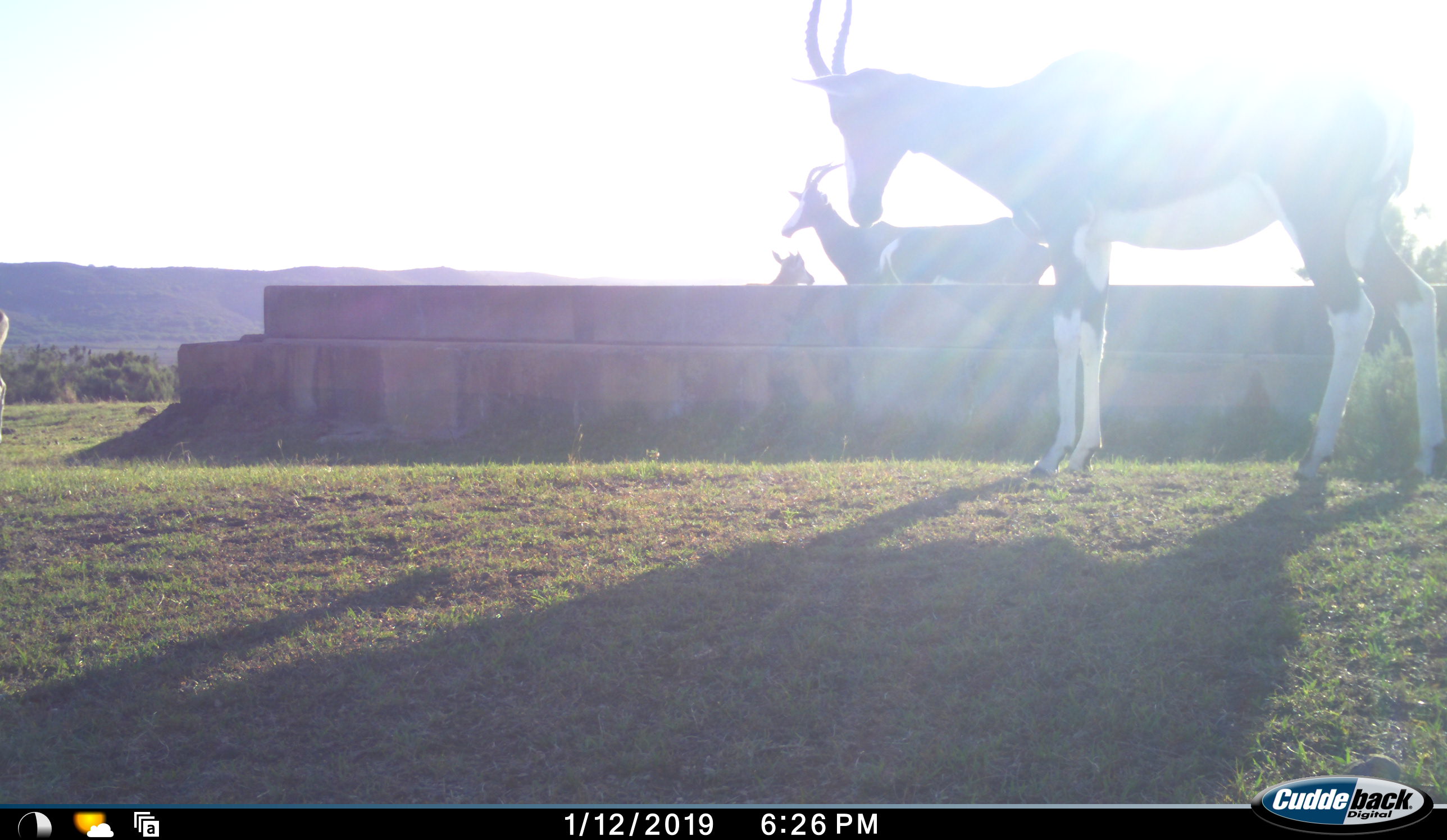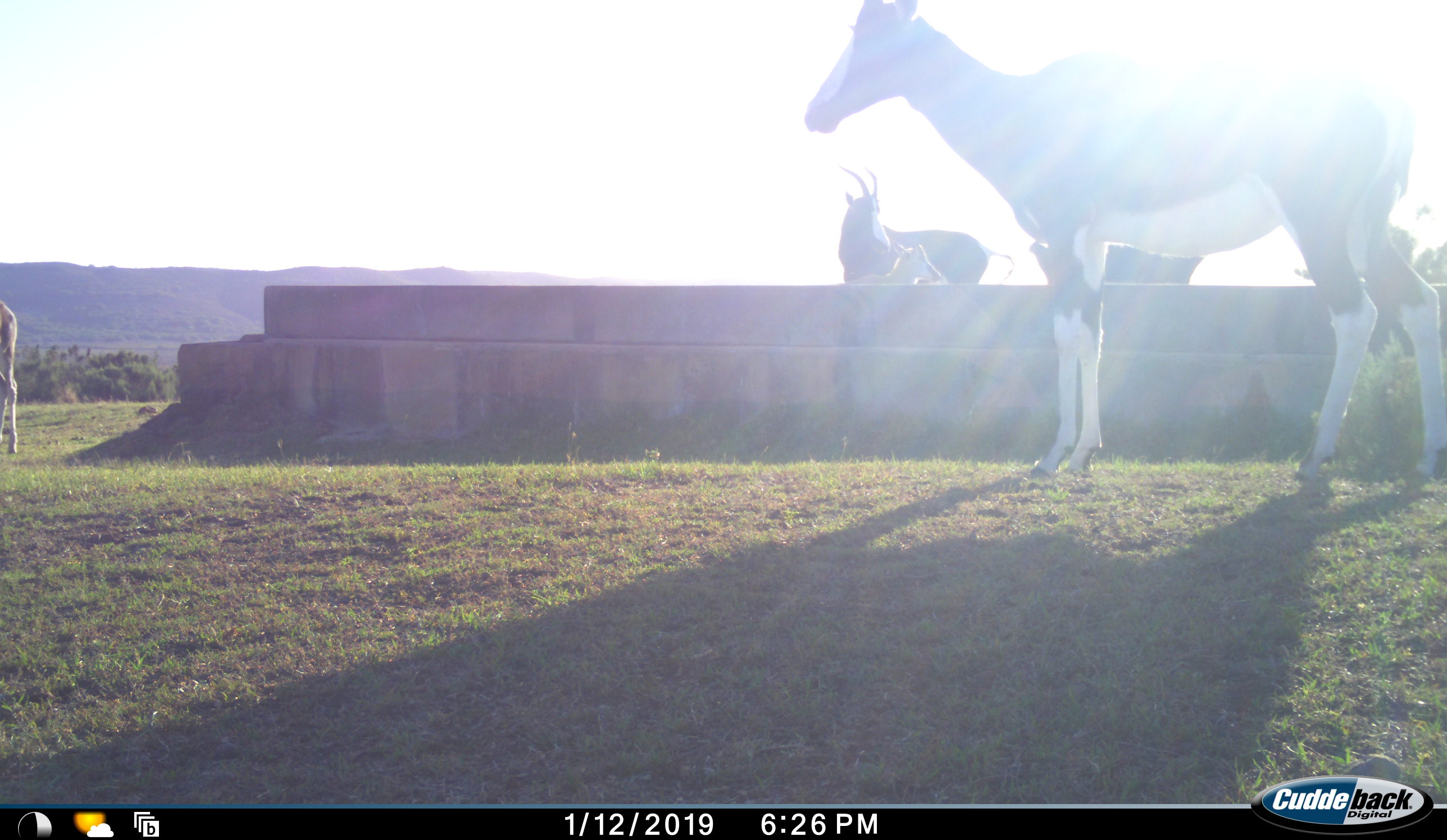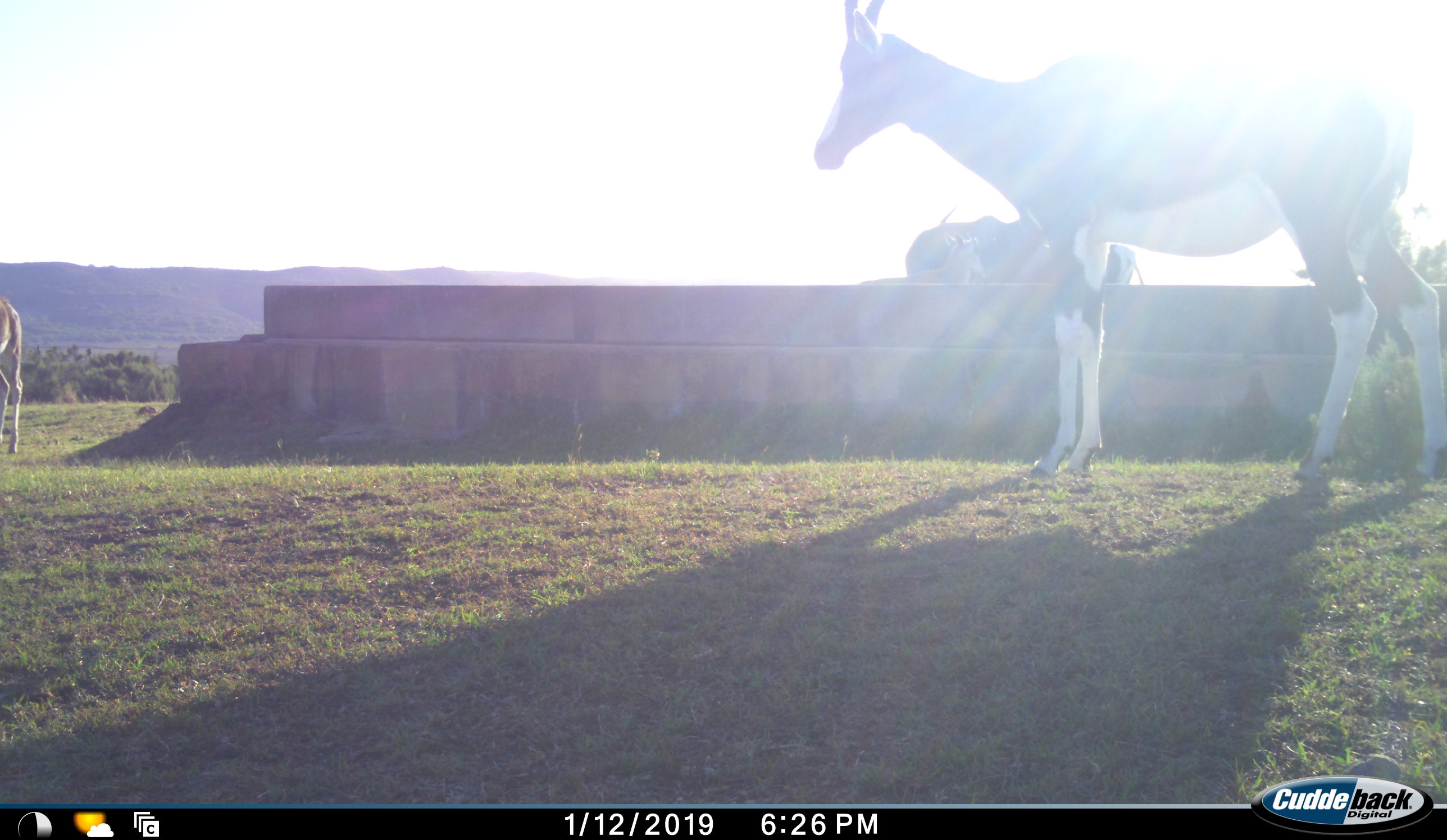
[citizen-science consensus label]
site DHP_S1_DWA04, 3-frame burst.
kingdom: Animalia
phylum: Chordata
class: Mammalia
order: Artiodactyla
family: Bovidae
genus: Damaliscus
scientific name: Damaliscus pygargus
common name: bontebok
Bontebok (Damaliscus pygargus), count 4. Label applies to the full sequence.